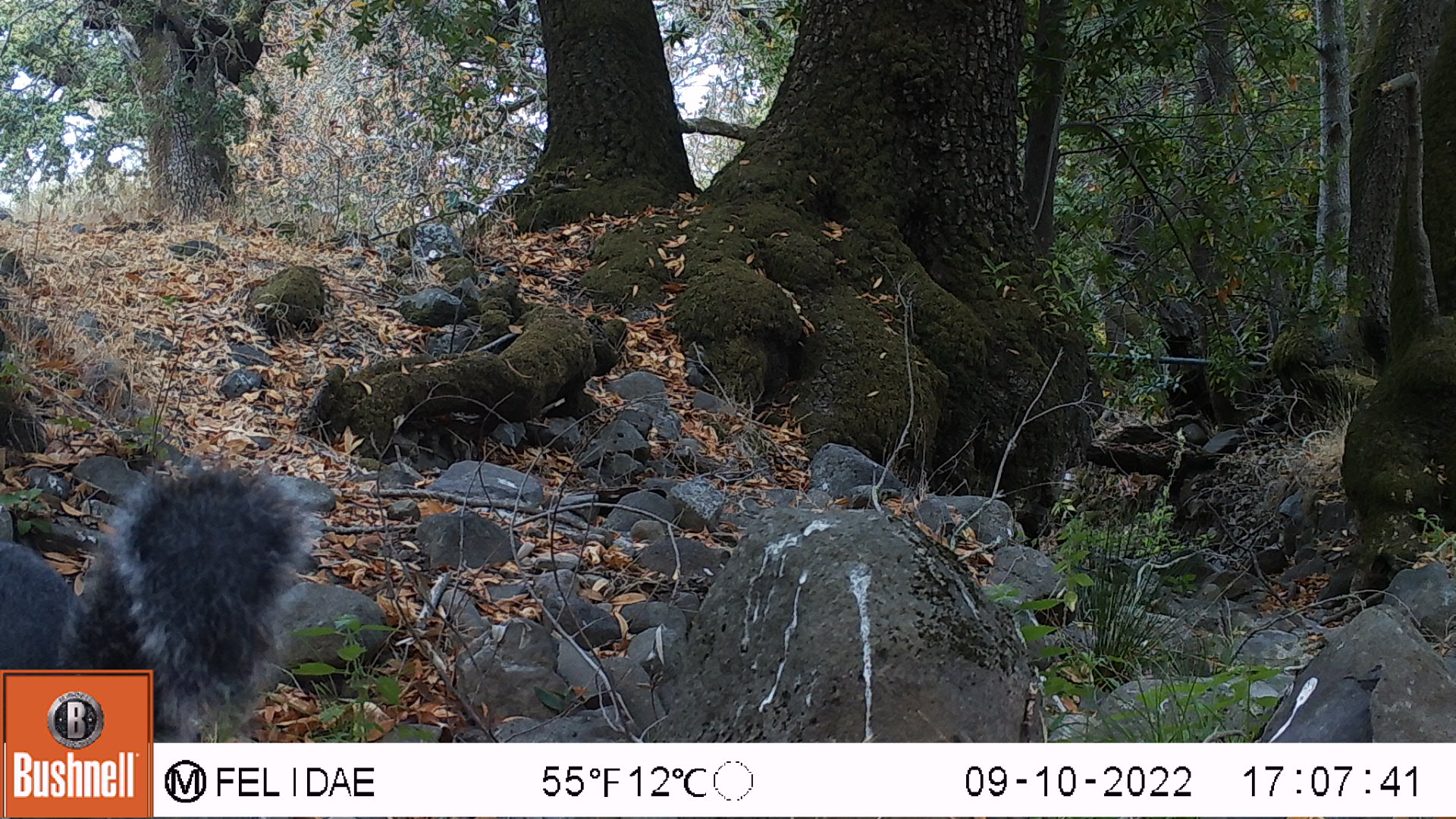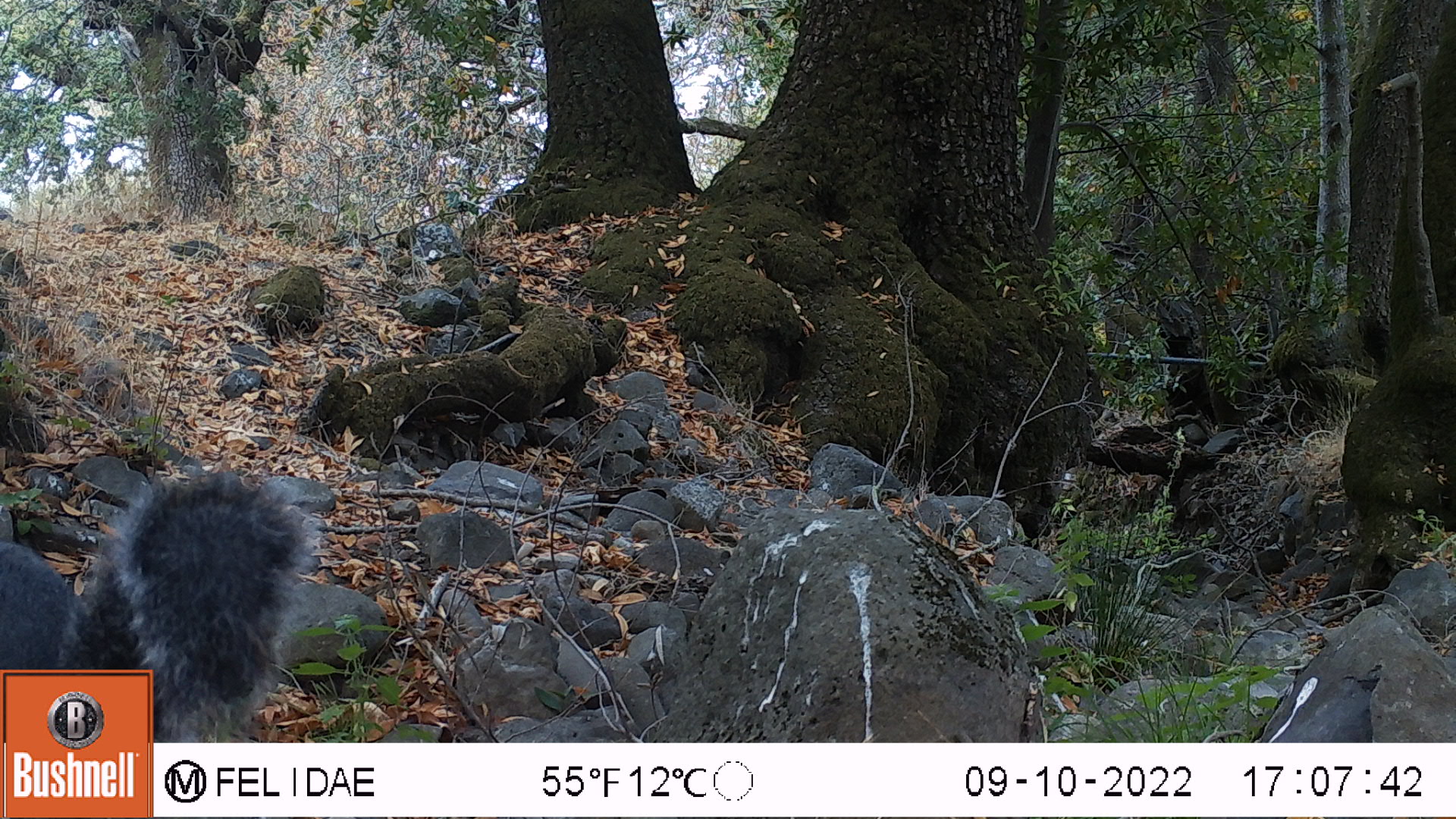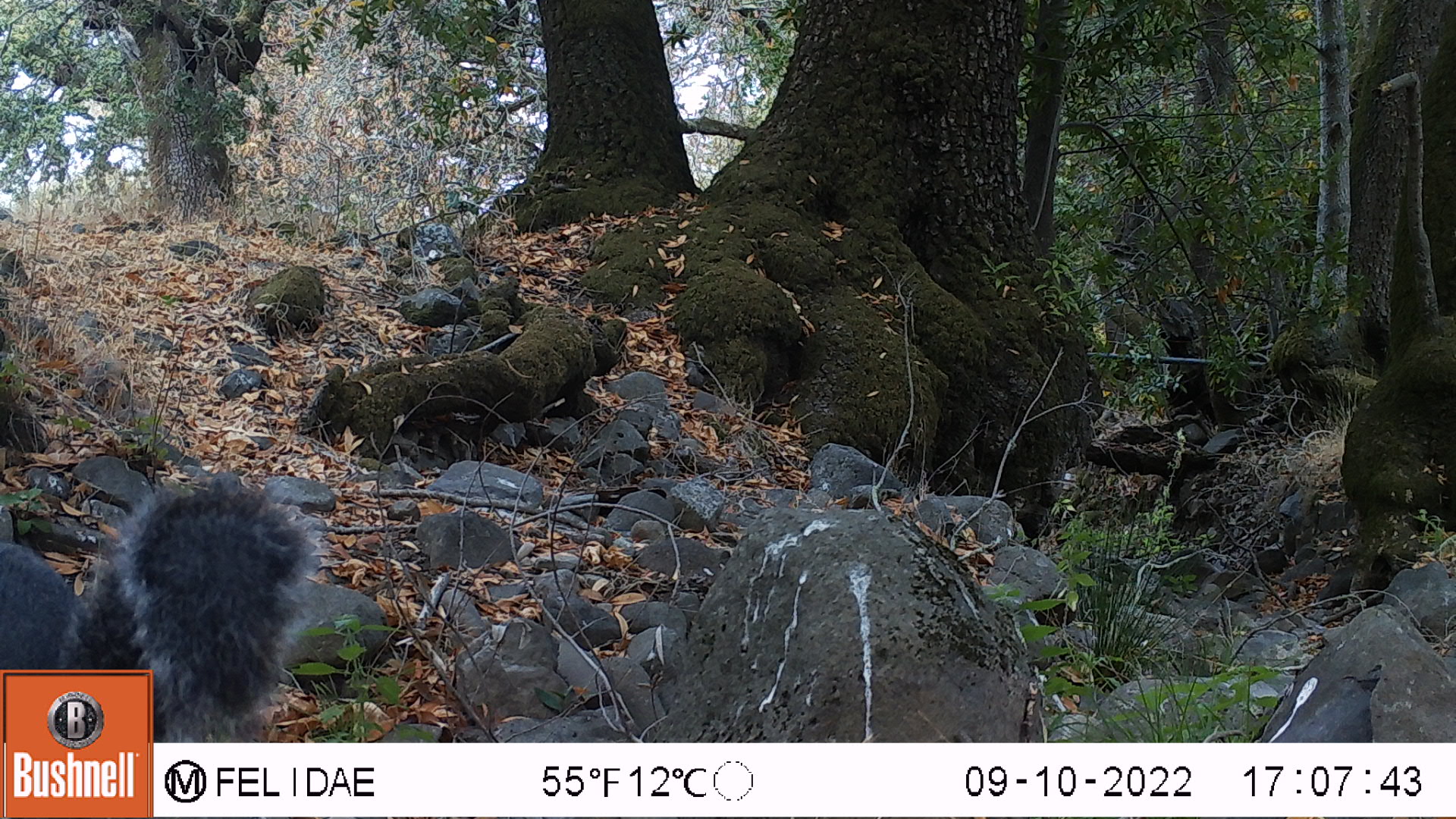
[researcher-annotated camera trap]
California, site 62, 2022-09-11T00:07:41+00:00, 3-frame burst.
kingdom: Animalia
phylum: Chordata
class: Mammalia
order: Rodentia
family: Sciuridae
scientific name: Sciuridae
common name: squirrel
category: unknown squirrel